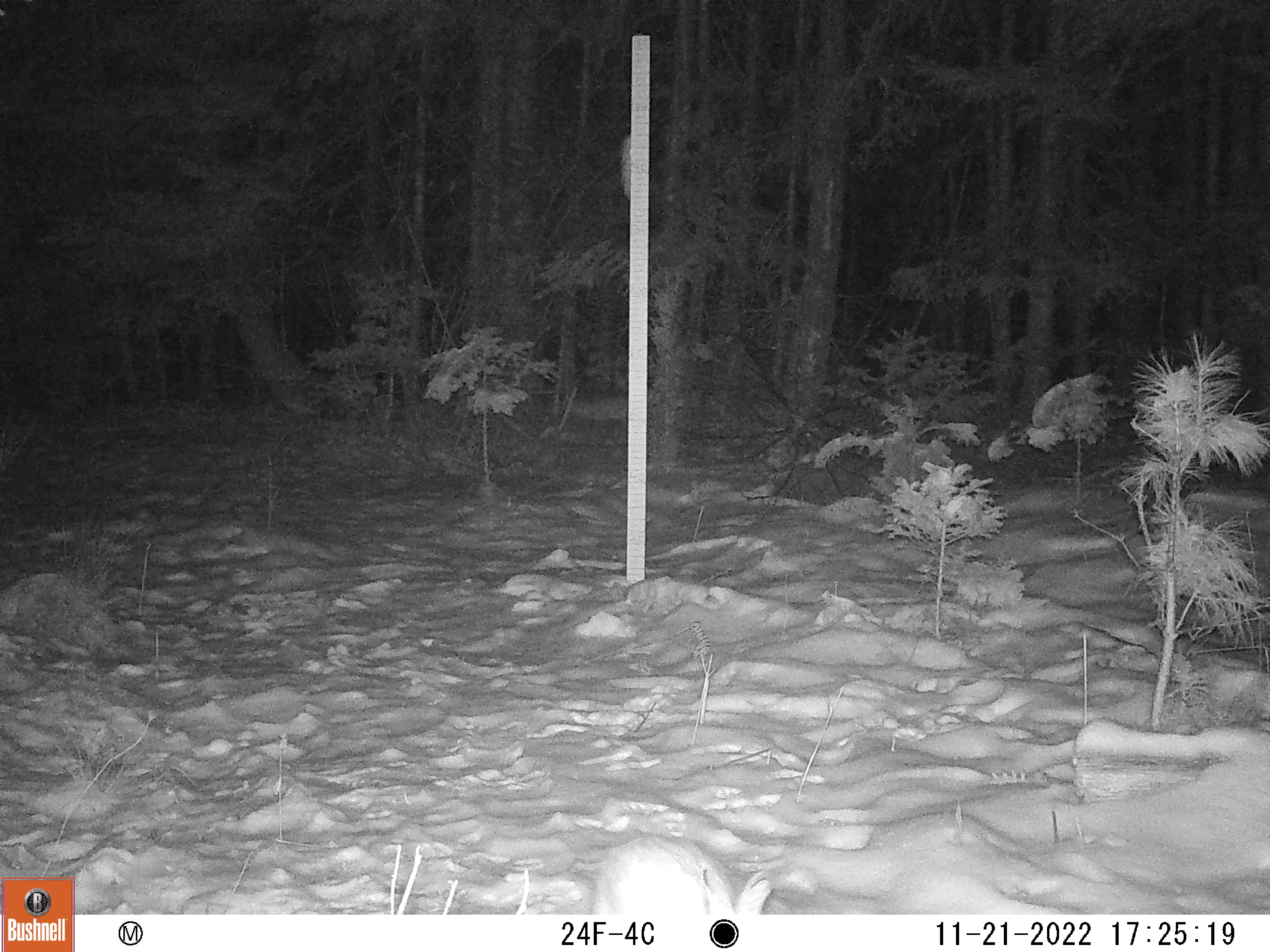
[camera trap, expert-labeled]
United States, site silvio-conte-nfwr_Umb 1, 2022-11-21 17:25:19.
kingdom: Animalia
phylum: Chordata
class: Mammalia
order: Lagomorpha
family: Leporidae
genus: Lepus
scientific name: Lepus americanus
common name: snowshoe hare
Snowshoe hare (Lepus americanus).